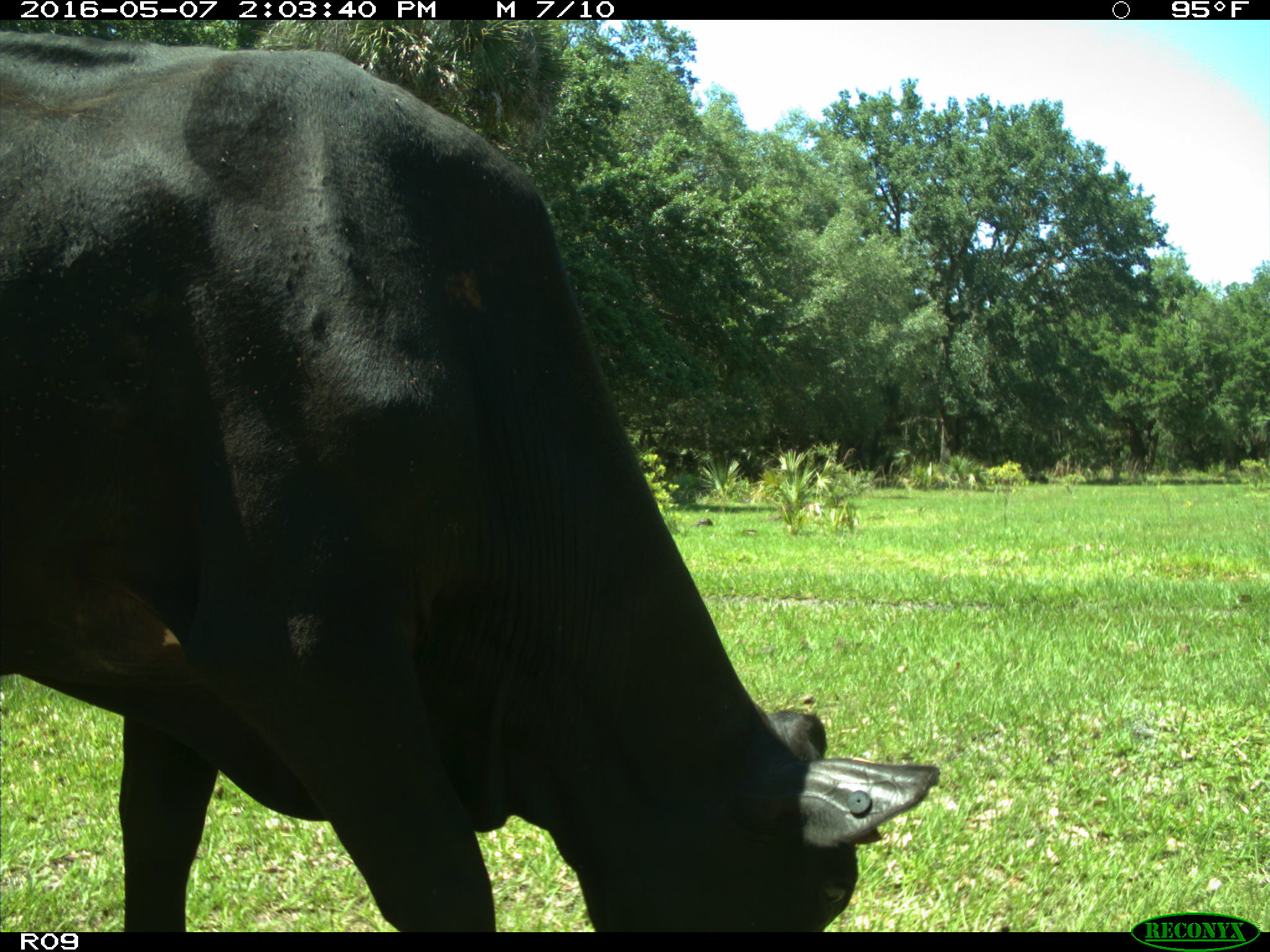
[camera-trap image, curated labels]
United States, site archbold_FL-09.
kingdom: Animalia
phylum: Chordata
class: Mammalia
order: Artiodactyla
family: Bovidae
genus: Bos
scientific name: Bos taurus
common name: domestic cow